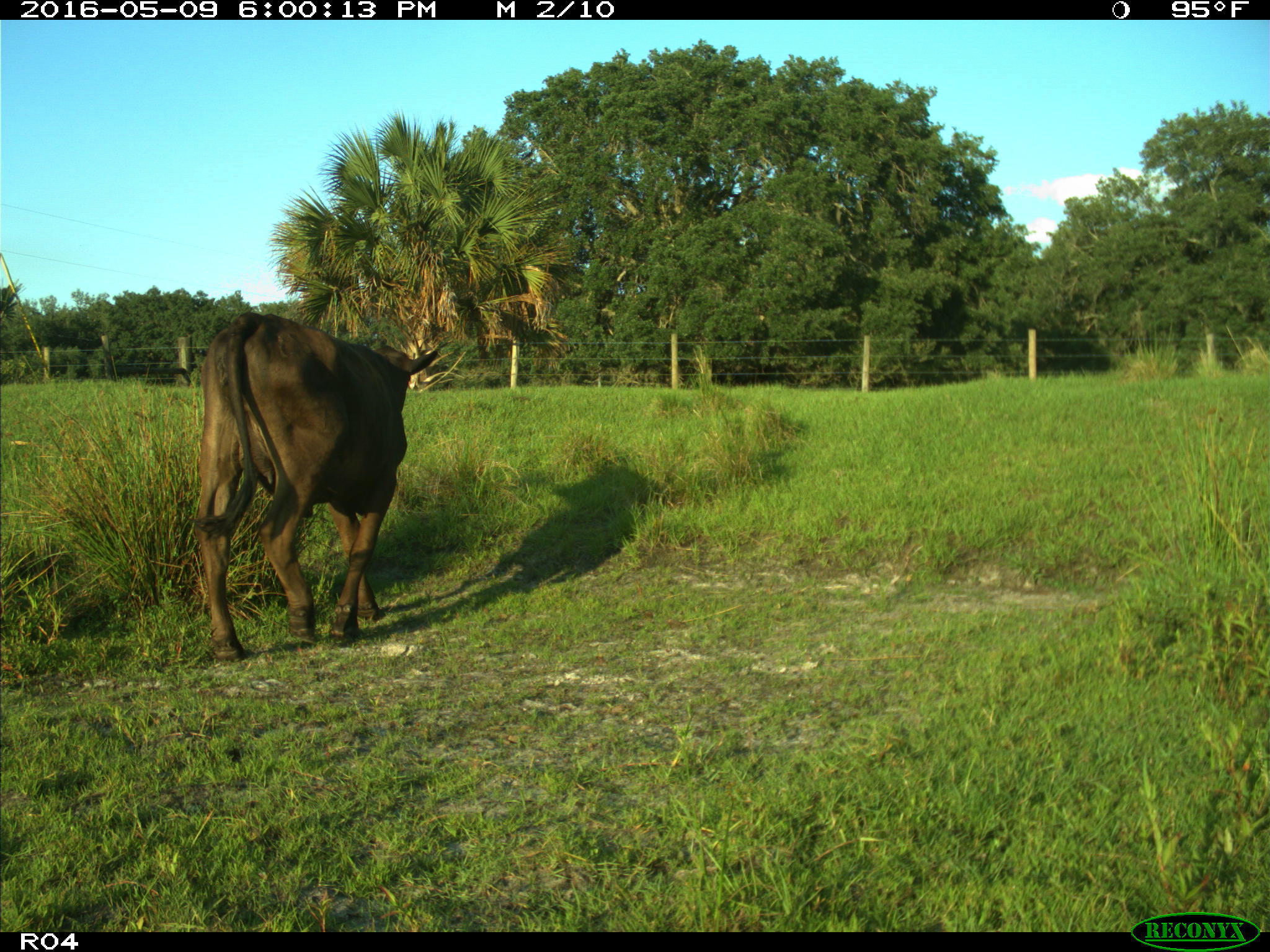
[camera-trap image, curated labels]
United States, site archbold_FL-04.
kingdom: Animalia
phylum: Chordata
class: Mammalia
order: Artiodactyla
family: Bovidae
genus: Bos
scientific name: Bos taurus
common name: domestic cow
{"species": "Bos taurus (domestic cow)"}